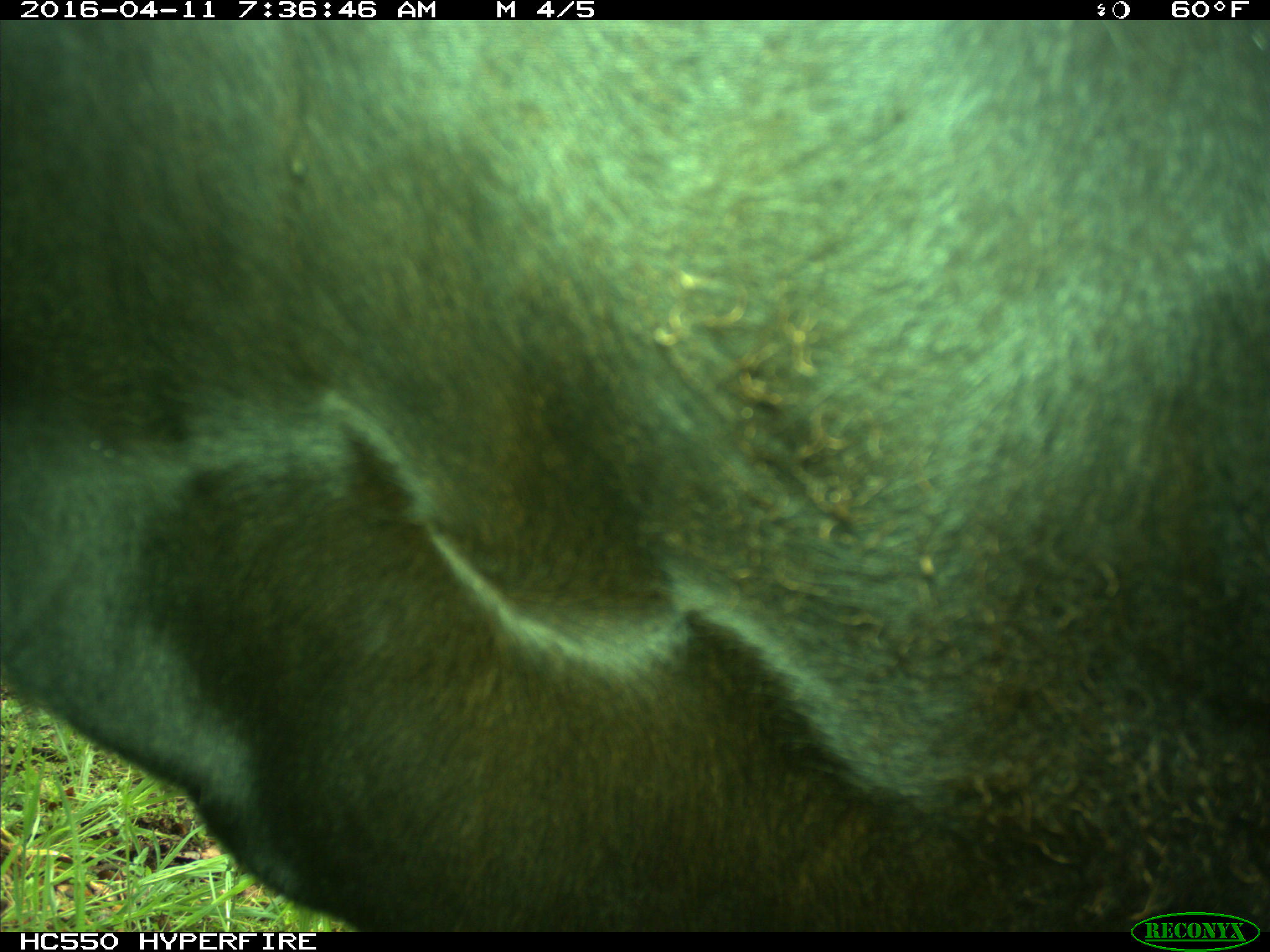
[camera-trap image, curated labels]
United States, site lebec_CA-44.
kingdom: Animalia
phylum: Chordata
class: Mammalia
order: Artiodactyla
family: Bovidae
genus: Bos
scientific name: Bos taurus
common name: domestic cow